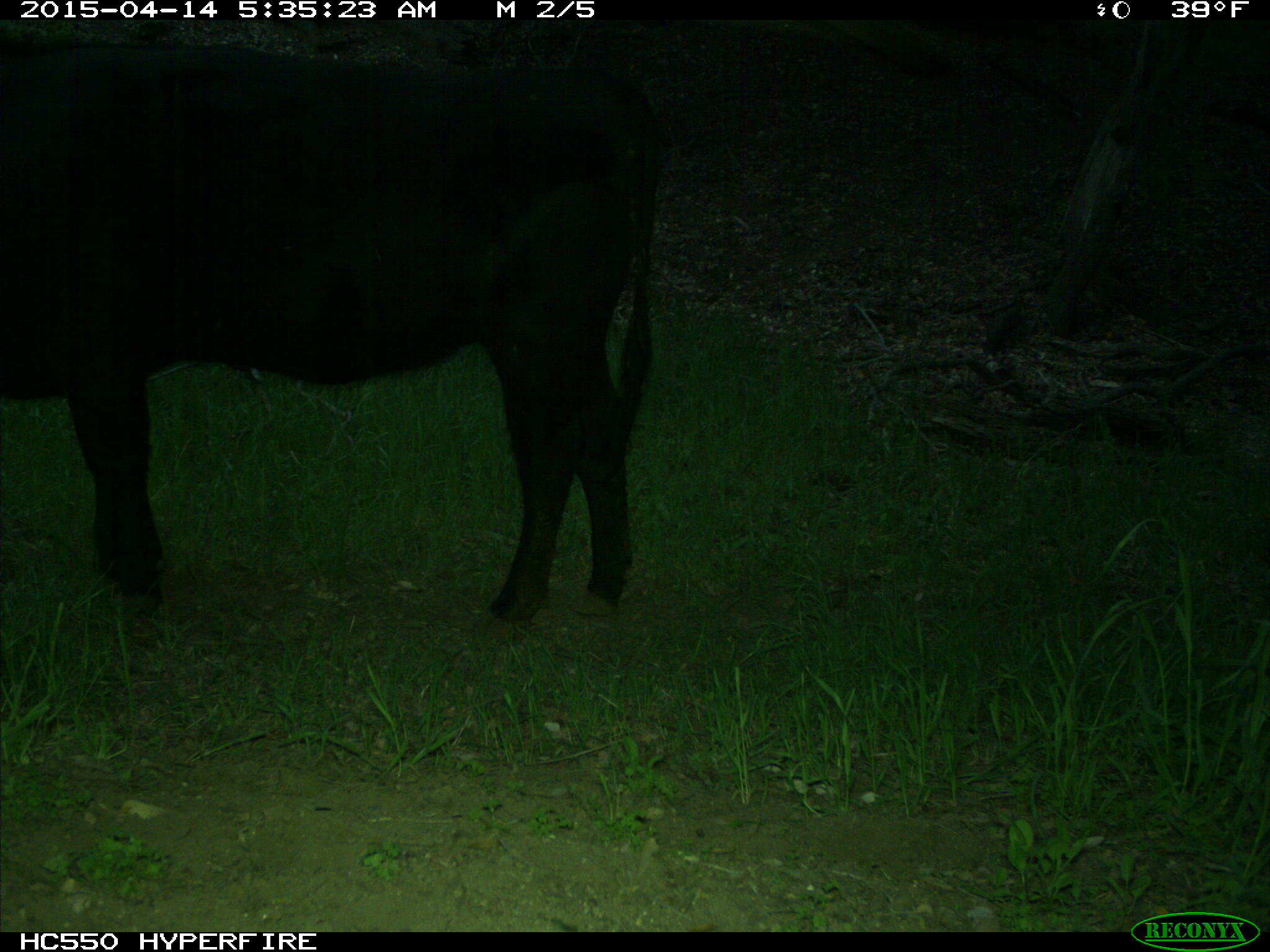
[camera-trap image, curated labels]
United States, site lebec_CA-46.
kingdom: Animalia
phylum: Chordata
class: Mammalia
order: Artiodactyla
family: Bovidae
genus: Bos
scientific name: Bos taurus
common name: domestic cow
Bos taurus (domestic cow).